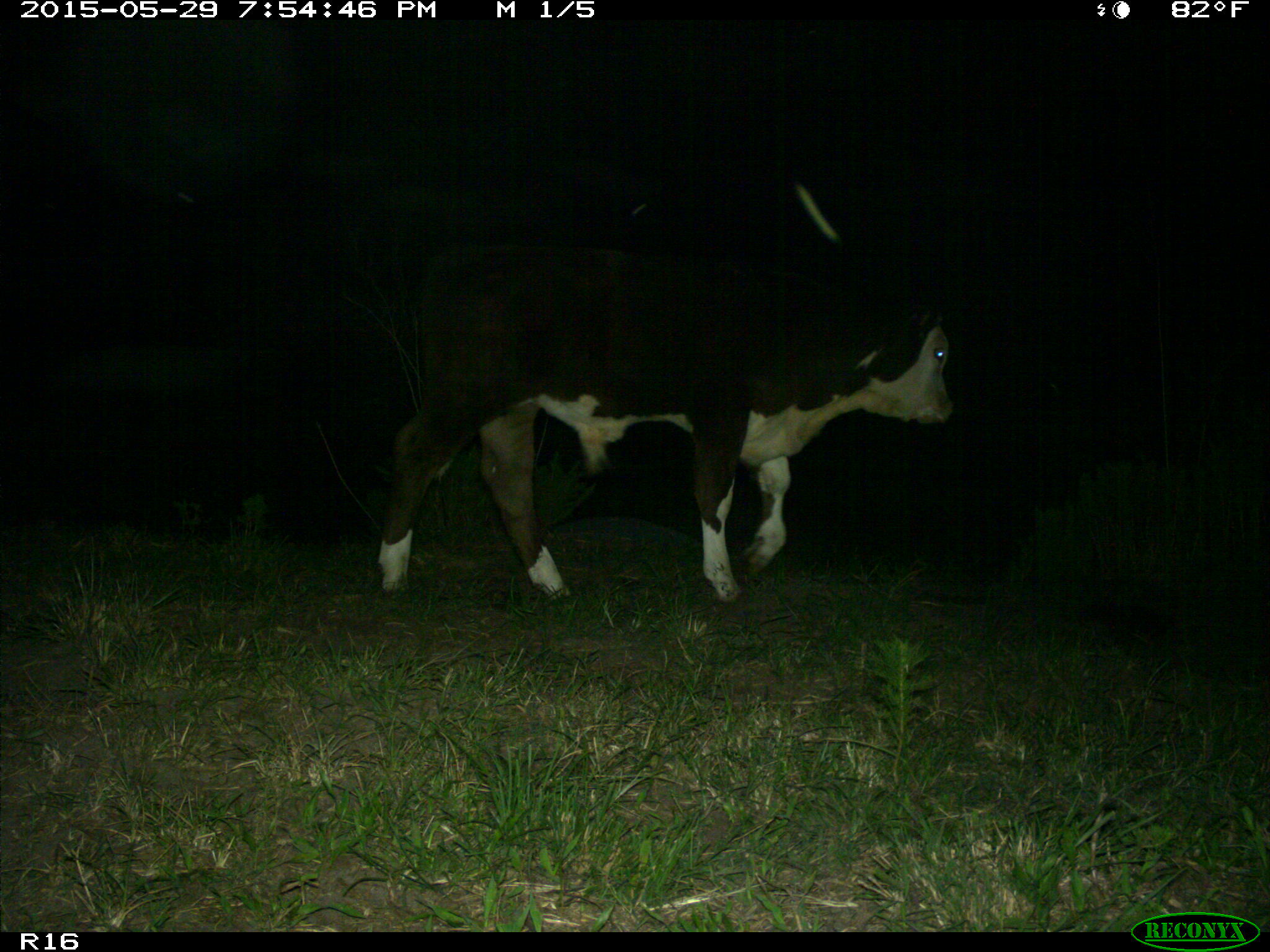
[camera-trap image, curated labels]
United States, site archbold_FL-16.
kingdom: Animalia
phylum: Chordata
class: Mammalia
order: Artiodactyla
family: Bovidae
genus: Bos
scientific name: Bos taurus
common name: domestic cow